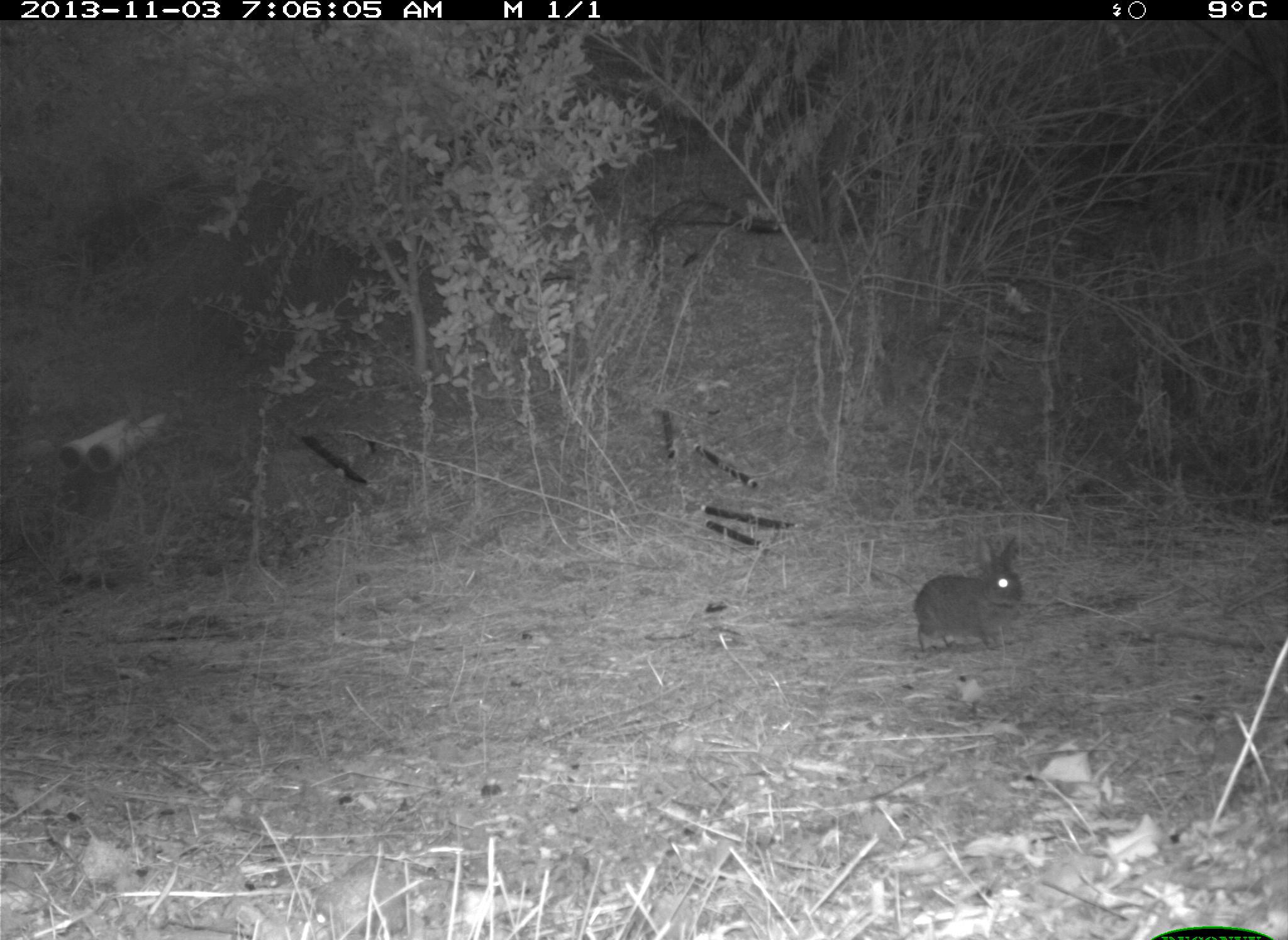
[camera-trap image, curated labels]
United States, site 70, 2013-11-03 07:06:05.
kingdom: Animalia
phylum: Chordata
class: Mammalia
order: Lagomorpha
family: Leporidae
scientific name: Leporidae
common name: rabbits and hares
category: rabbit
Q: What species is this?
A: Rabbit (rabbits and hares) (Leporidae).